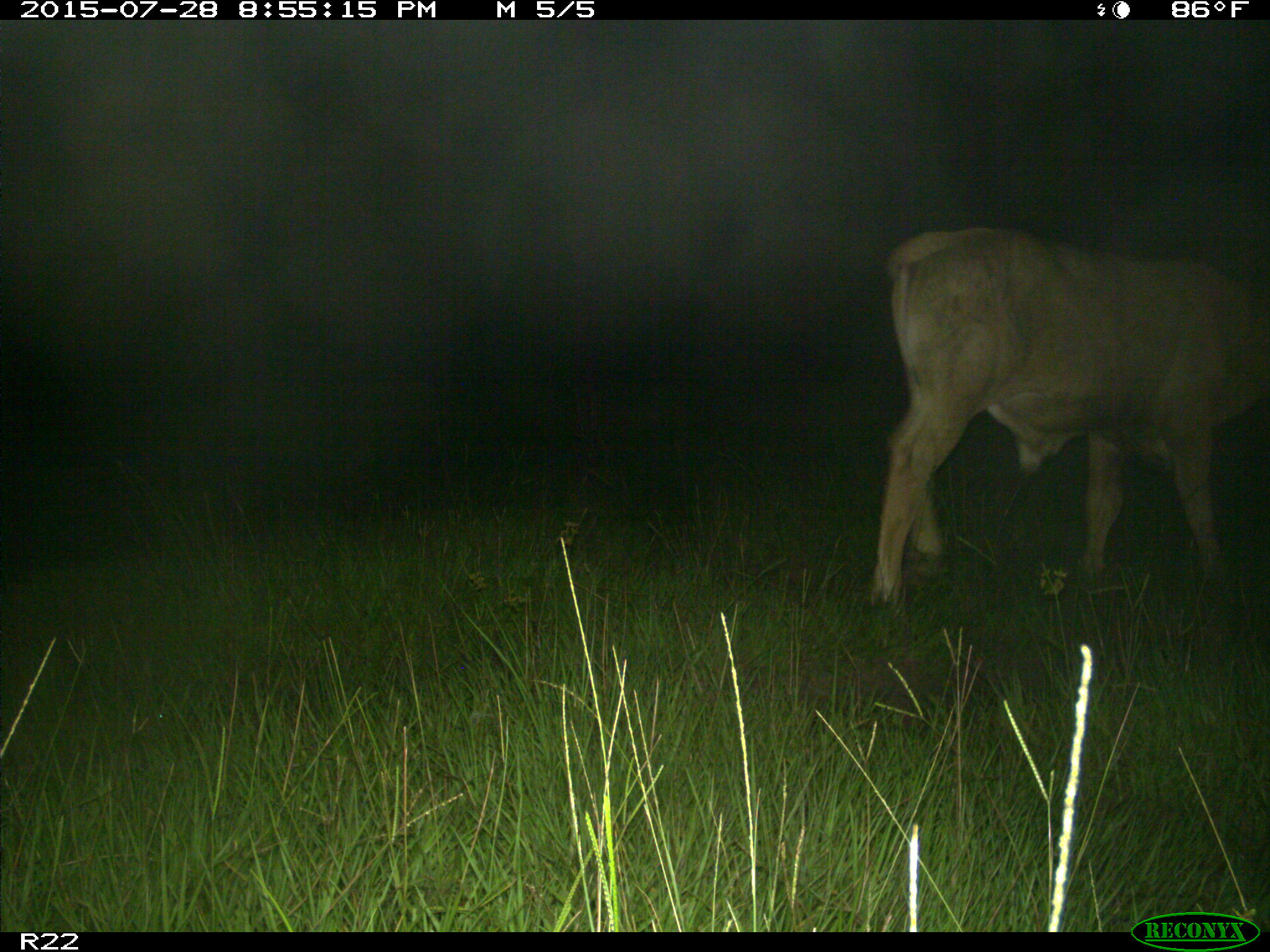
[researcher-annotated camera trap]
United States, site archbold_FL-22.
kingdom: Animalia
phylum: Chordata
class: Mammalia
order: Artiodactyla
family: Bovidae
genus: Bos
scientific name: Bos taurus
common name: domestic cow